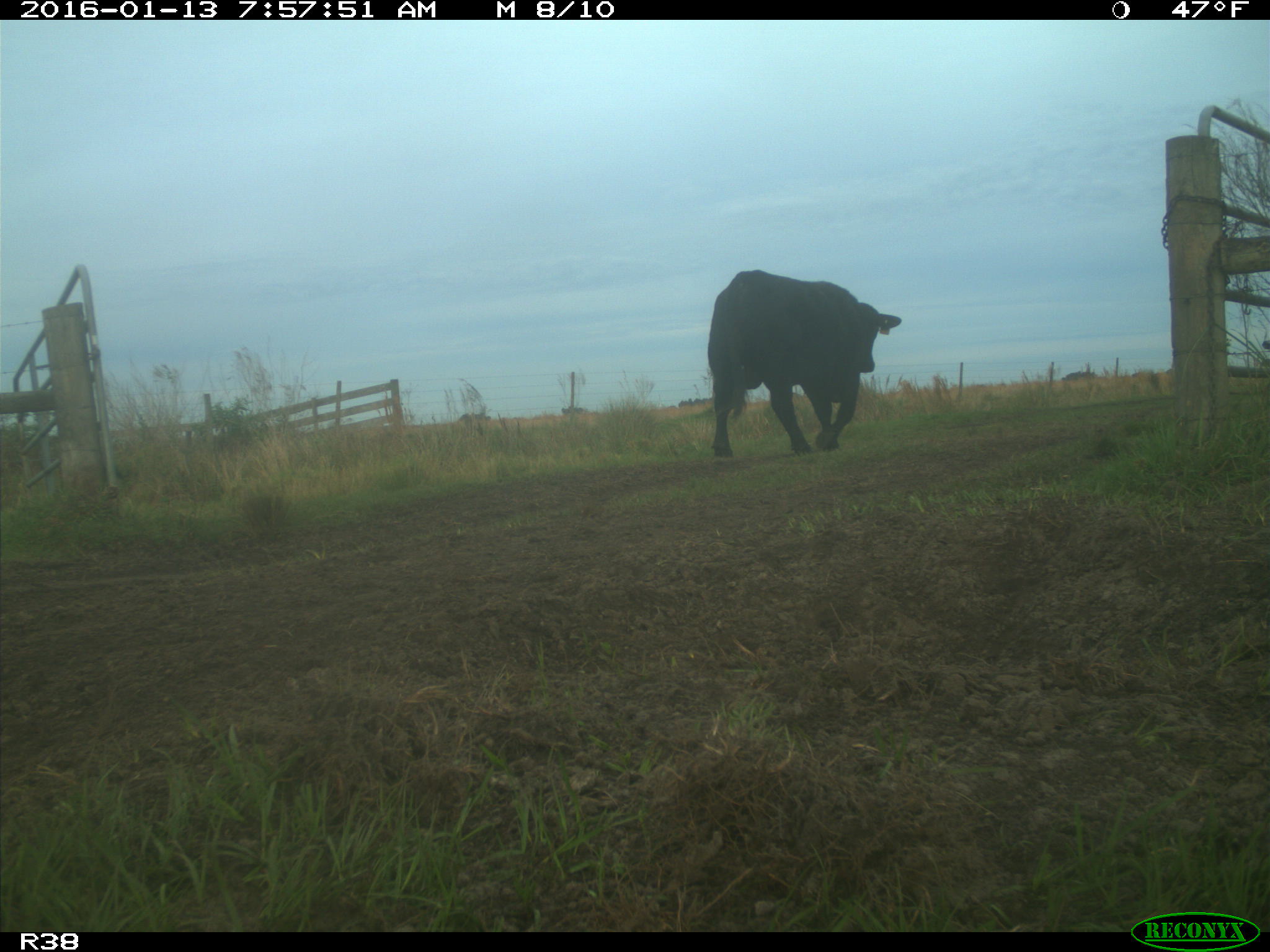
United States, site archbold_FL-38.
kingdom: Animalia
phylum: Chordata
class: Mammalia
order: Artiodactyla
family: Bovidae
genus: Bos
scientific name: Bos taurus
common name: domestic cow